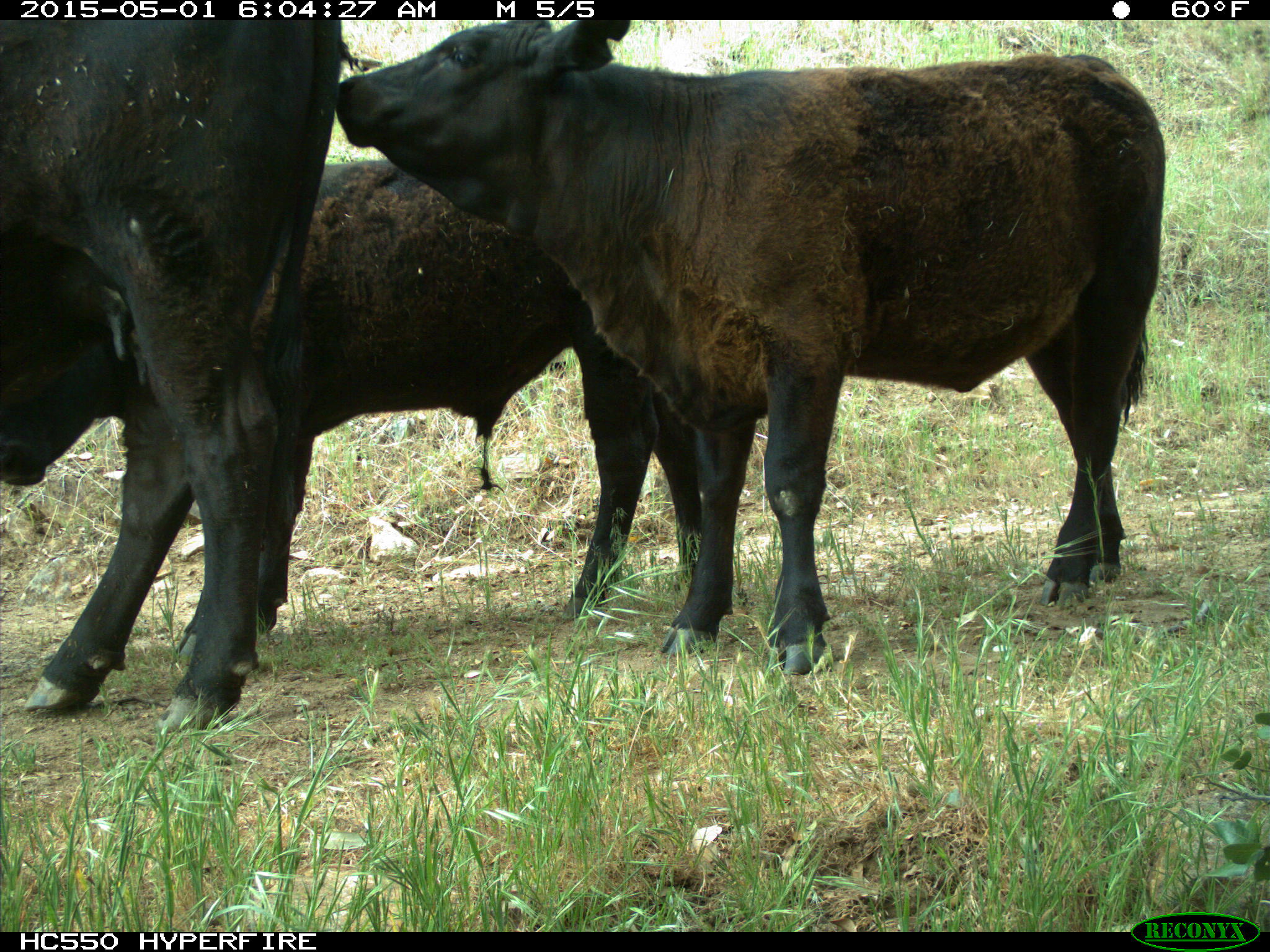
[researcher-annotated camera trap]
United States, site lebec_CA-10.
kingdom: Animalia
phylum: Chordata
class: Mammalia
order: Artiodactyla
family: Bovidae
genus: Bos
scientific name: Bos taurus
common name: domestic cow